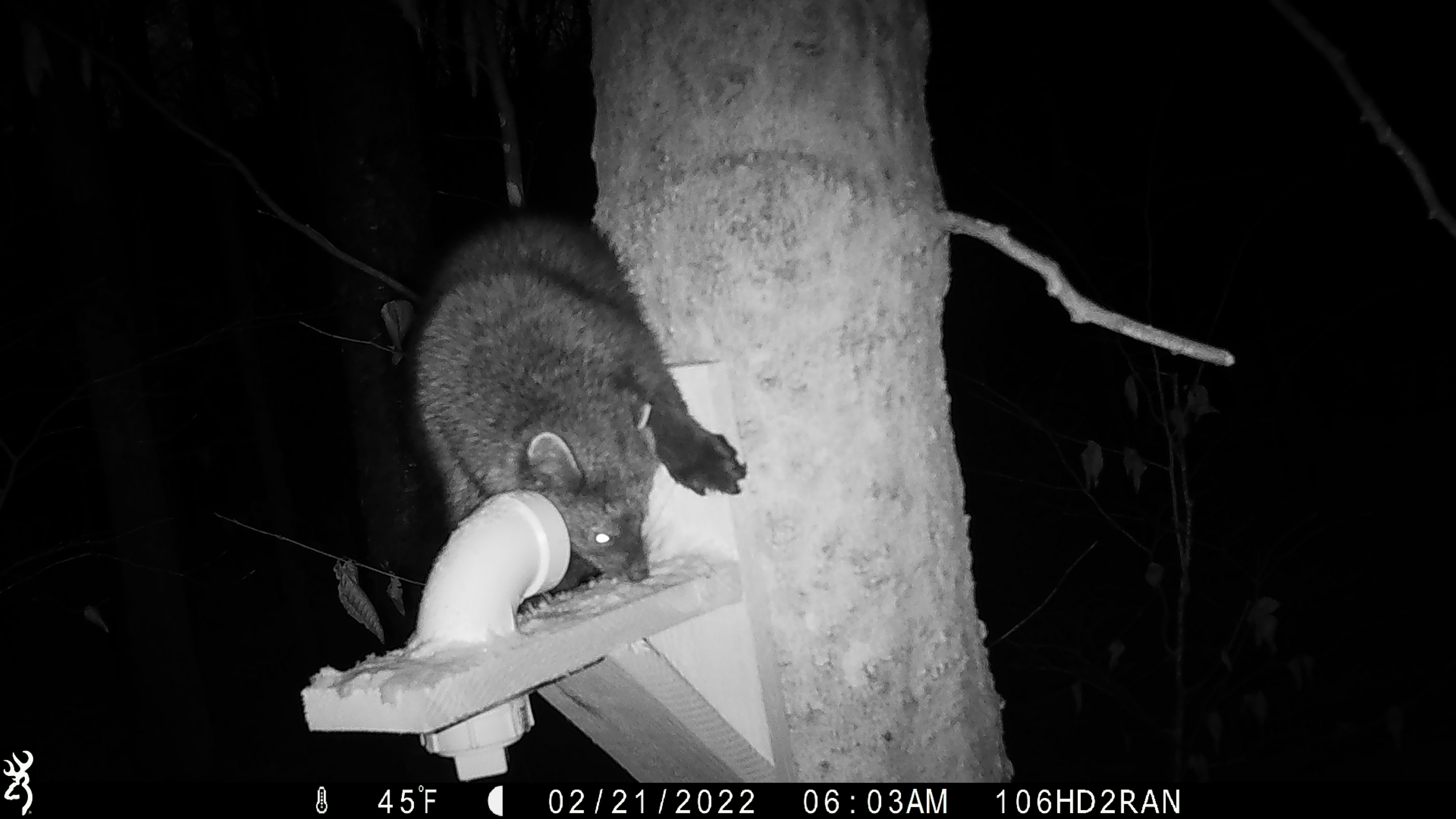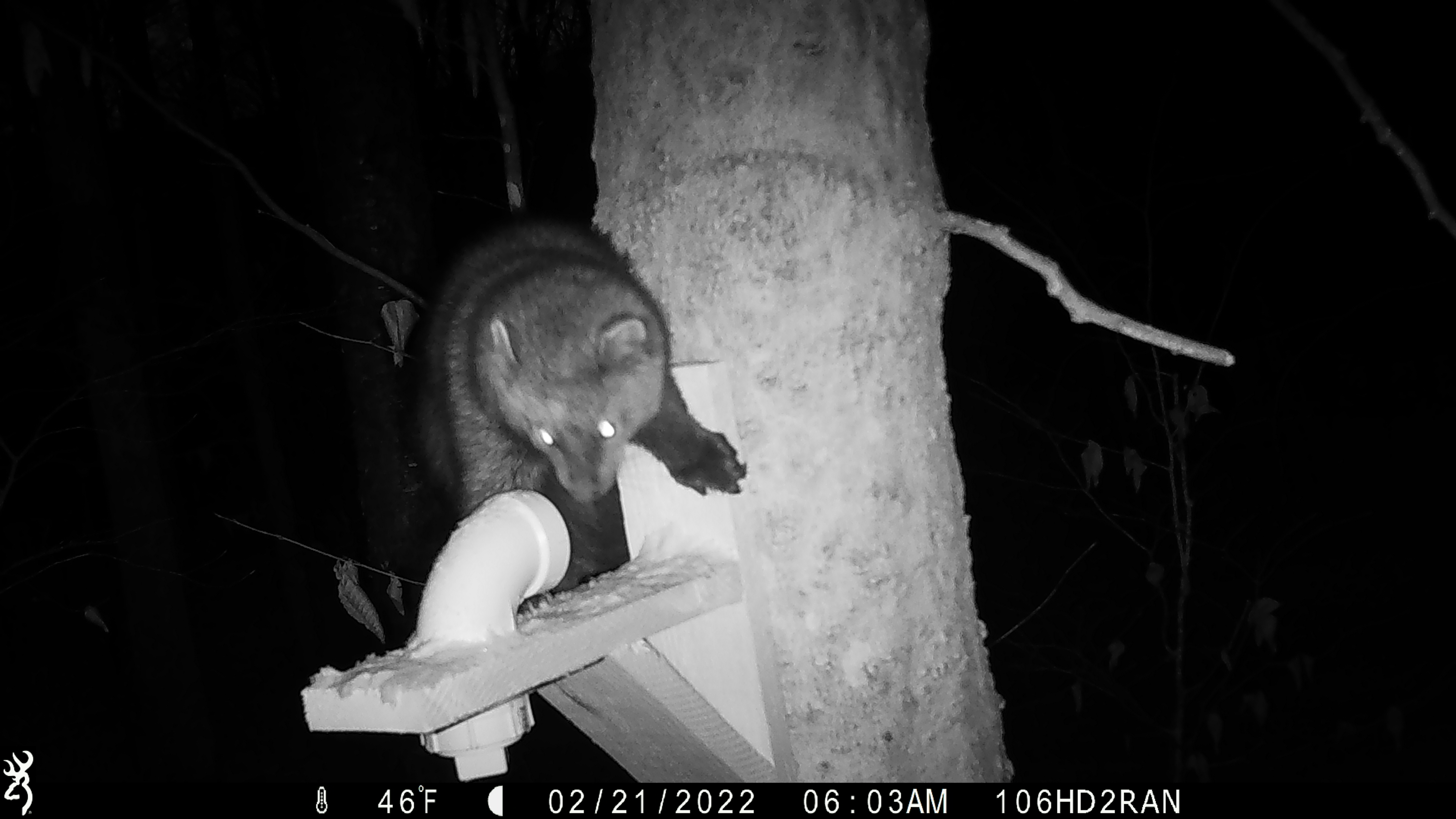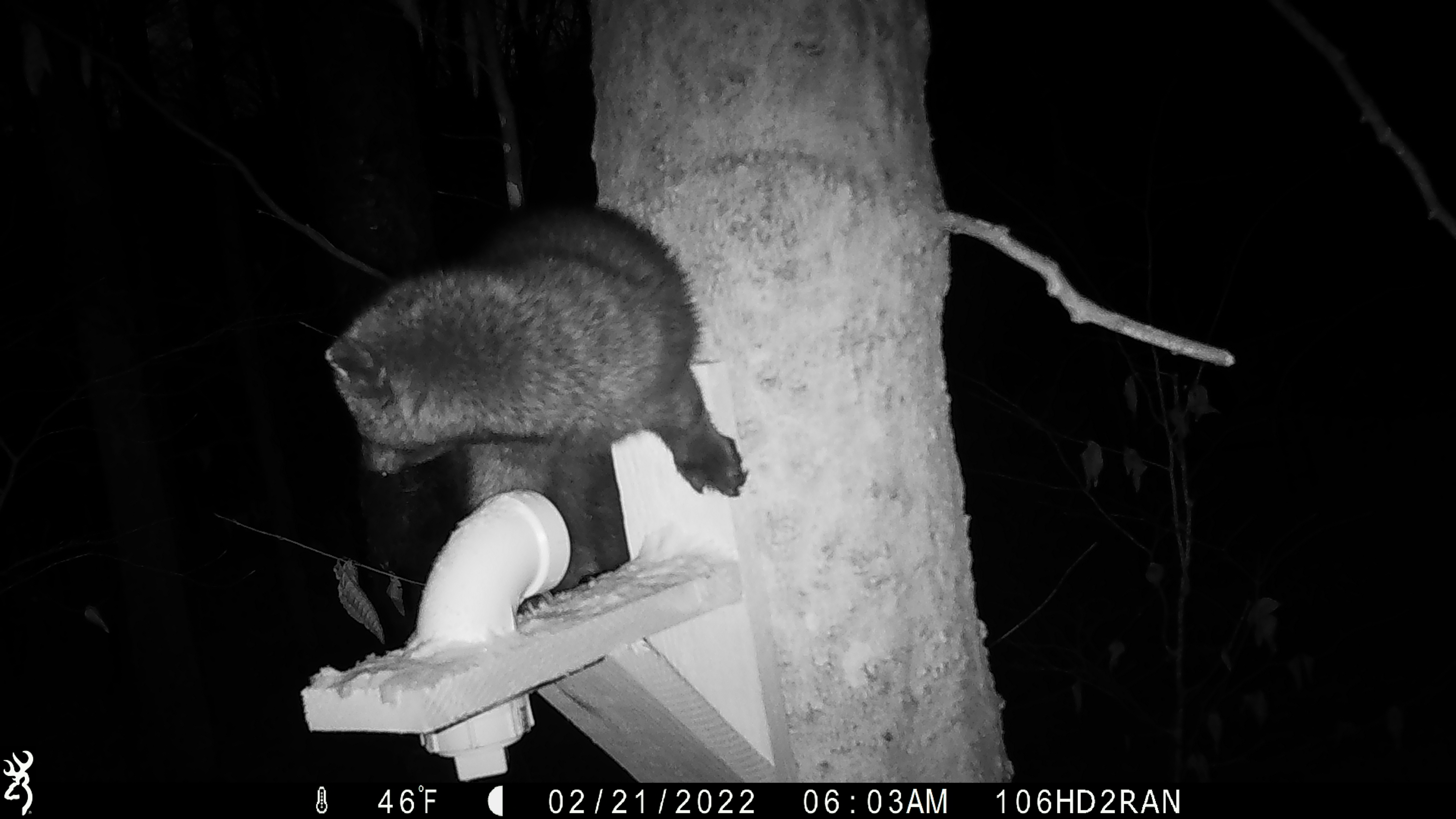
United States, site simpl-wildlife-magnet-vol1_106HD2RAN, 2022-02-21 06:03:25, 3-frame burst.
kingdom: Animalia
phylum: Chordata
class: Mammalia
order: Carnivora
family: Mustelidae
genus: Pekania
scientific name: Pekania pennanti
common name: fisher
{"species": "fisher (Pekania pennanti)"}